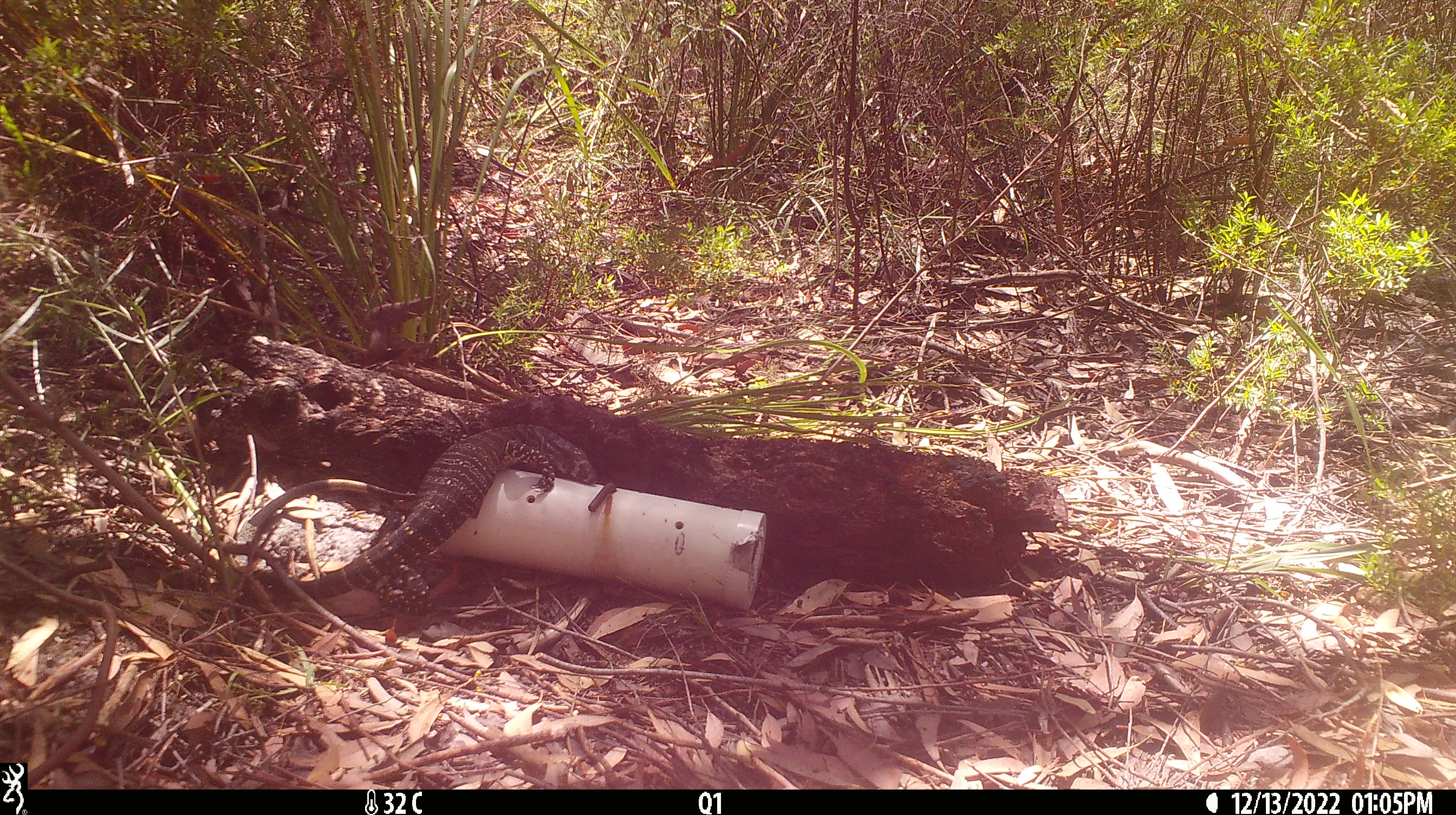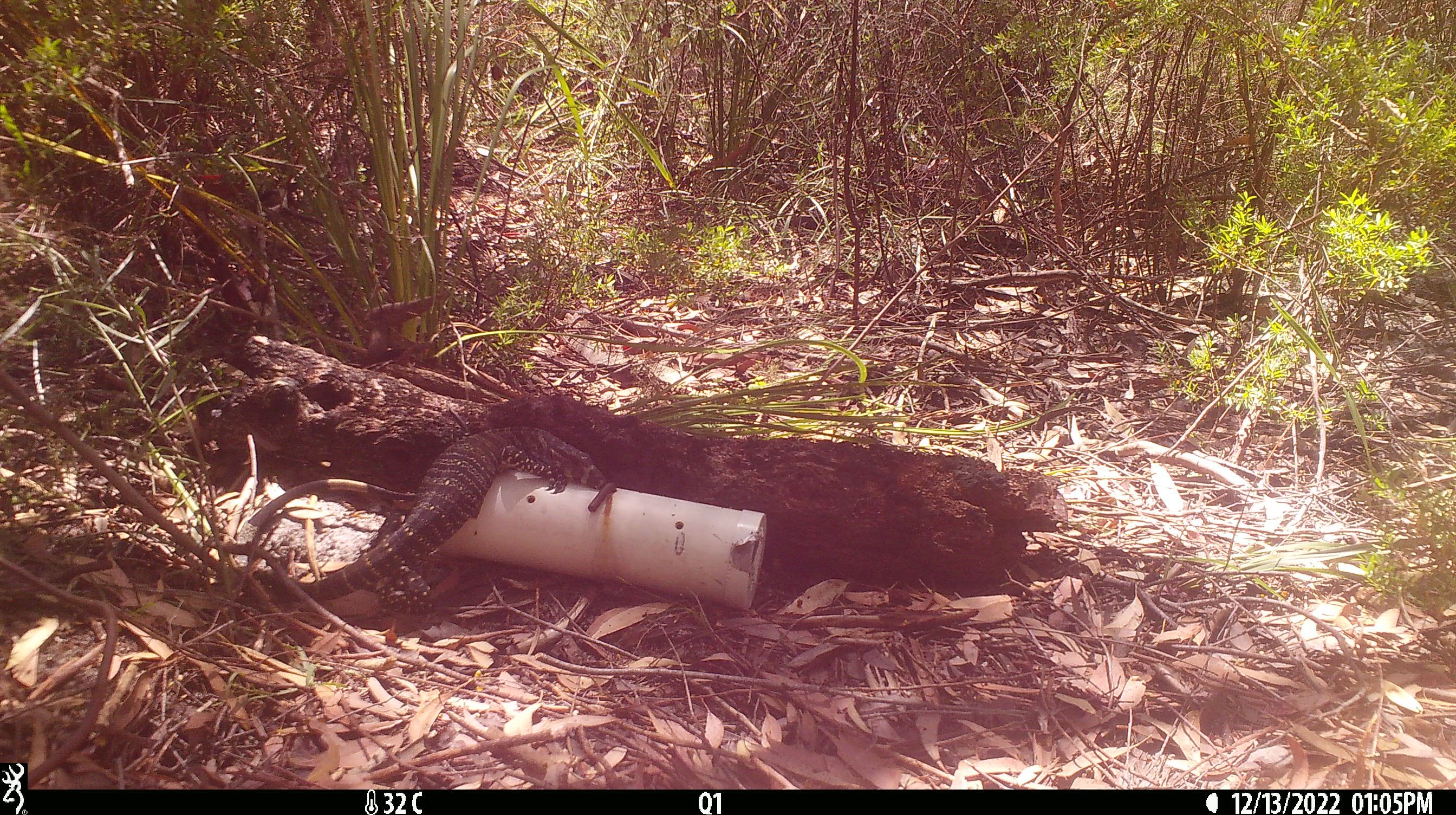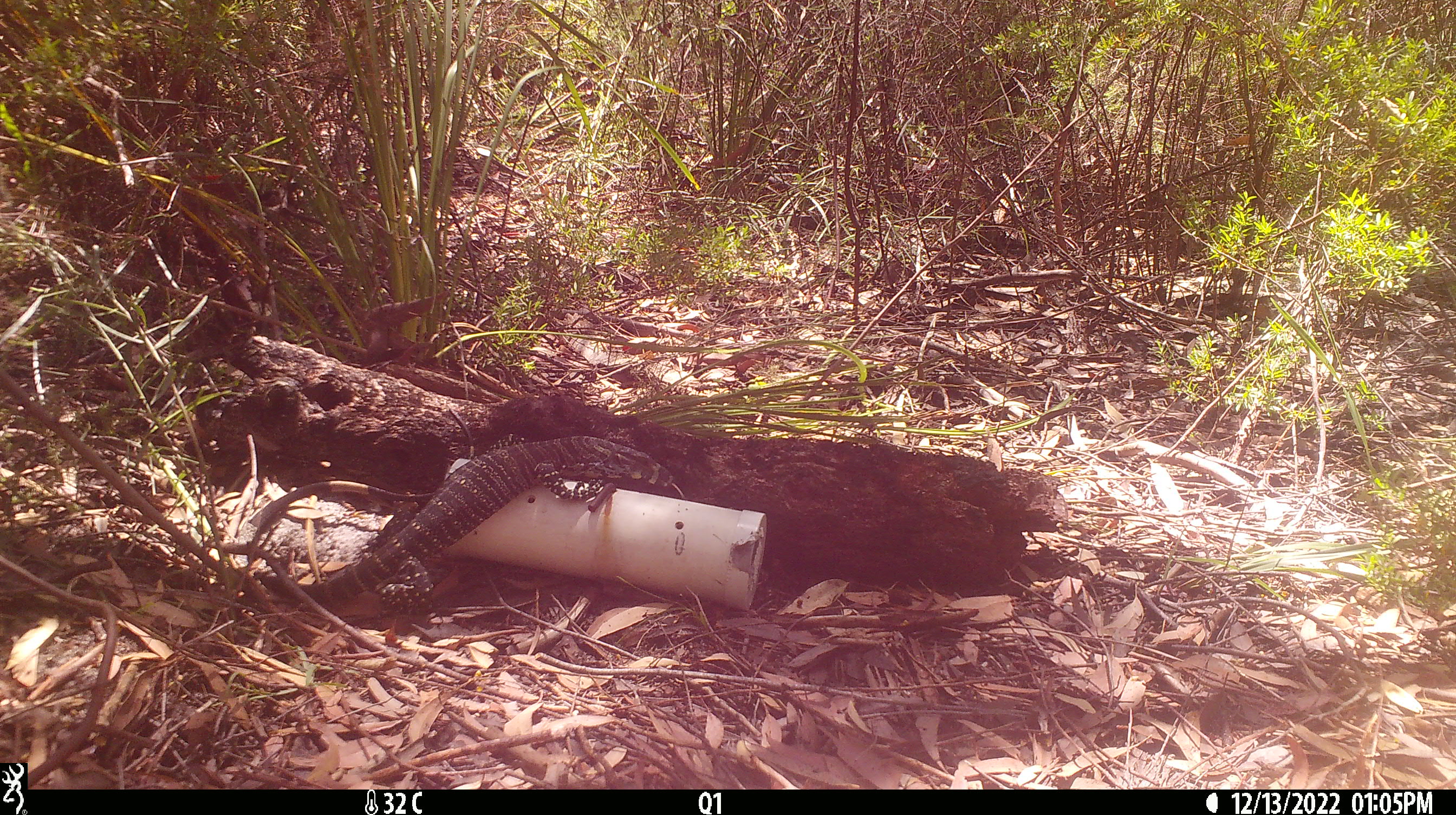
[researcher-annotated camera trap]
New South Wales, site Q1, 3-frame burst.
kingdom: Animalia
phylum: Chordata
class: Reptilia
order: Squamata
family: Varanidae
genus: Varanus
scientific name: Varanus varius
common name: lace monitor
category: goanna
Goanna (lace monitor) (Varanus varius).